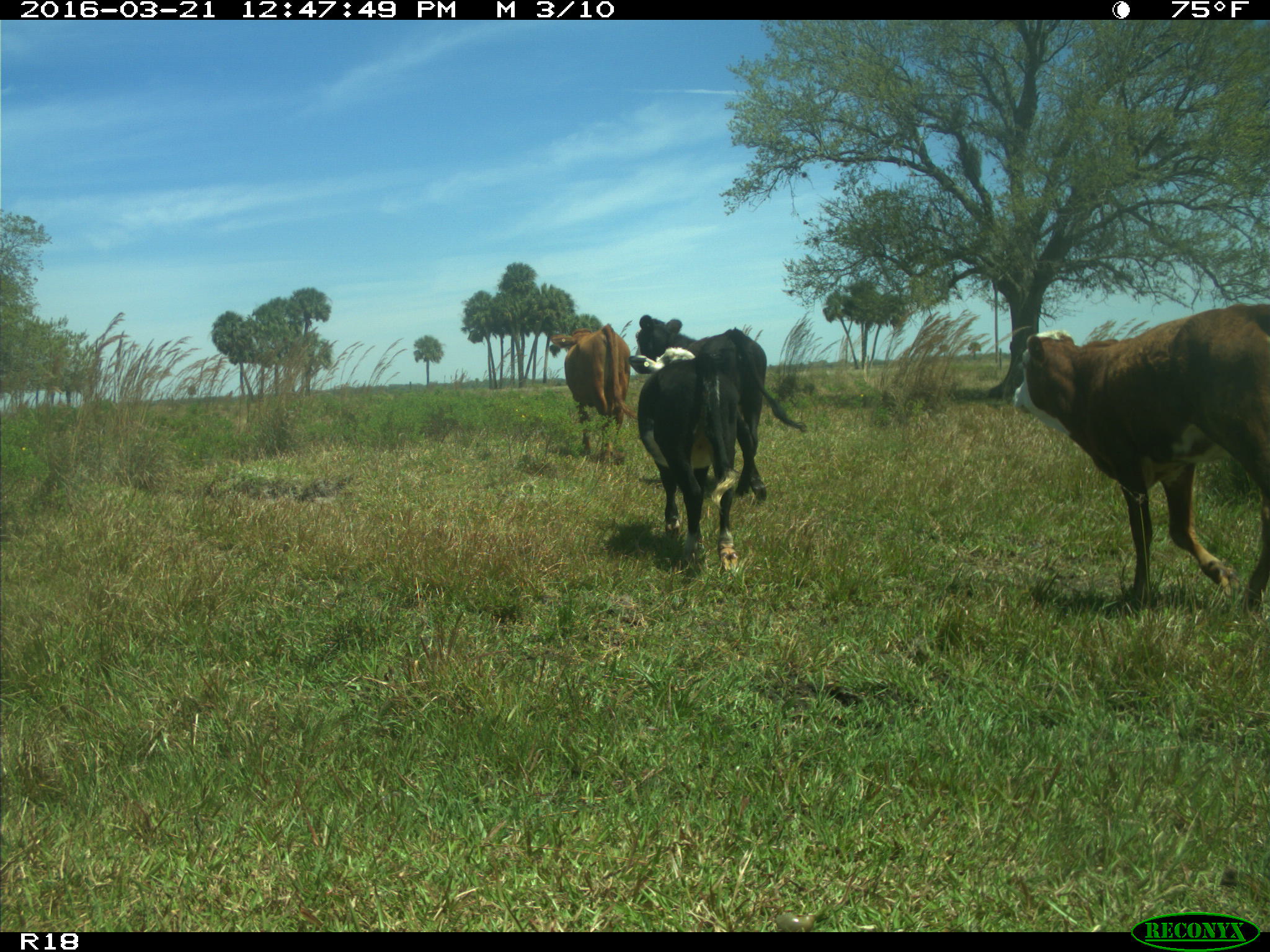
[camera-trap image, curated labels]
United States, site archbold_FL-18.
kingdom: Animalia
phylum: Chordata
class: Mammalia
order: Artiodactyla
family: Bovidae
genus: Bos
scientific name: Bos taurus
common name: domestic cow